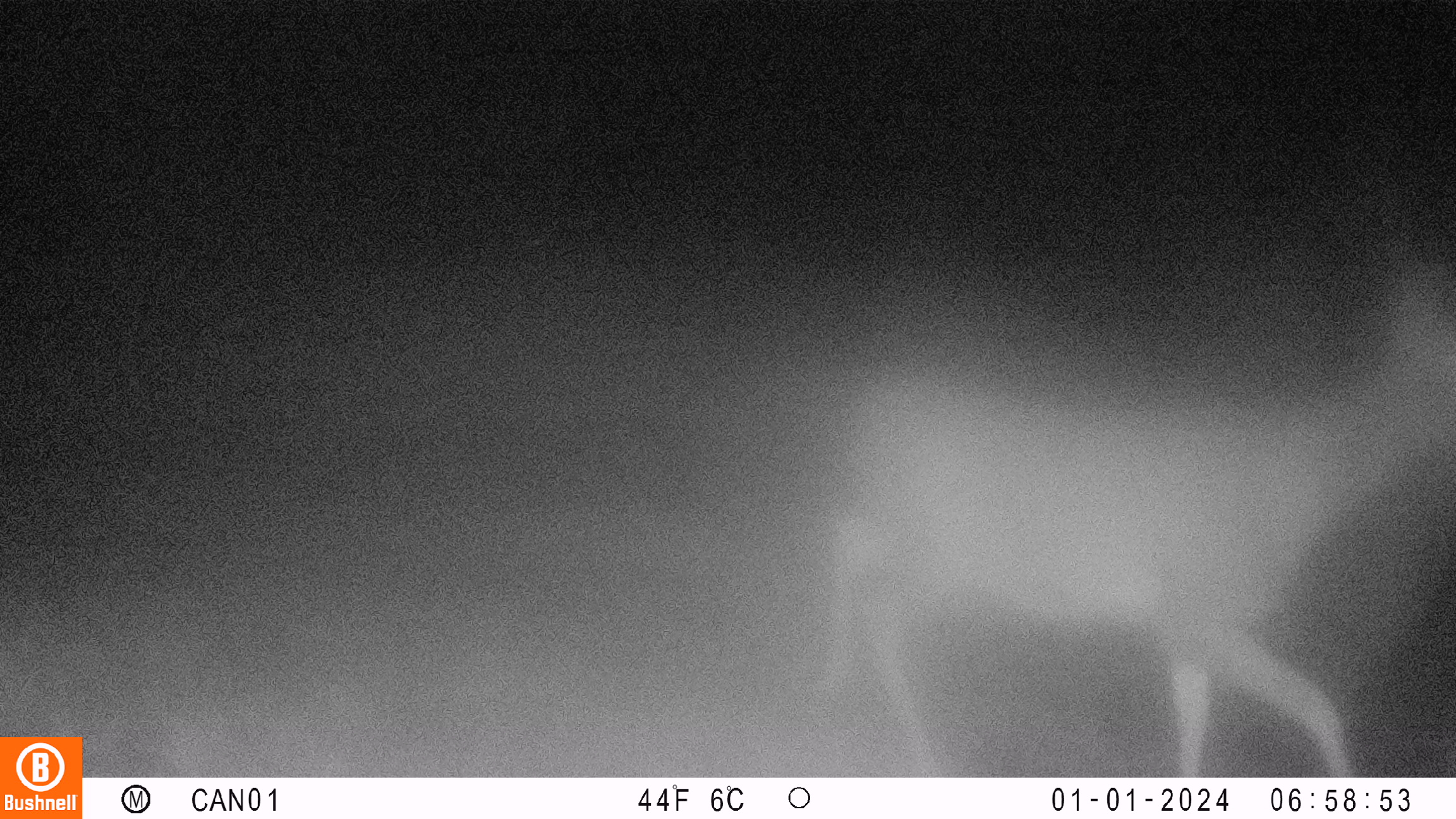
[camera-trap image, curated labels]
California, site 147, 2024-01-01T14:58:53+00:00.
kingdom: Animalia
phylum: Chordata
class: Mammalia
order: Artiodactyla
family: Cervidae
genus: Odocoileus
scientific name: Odocoileus hemionus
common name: mule deer